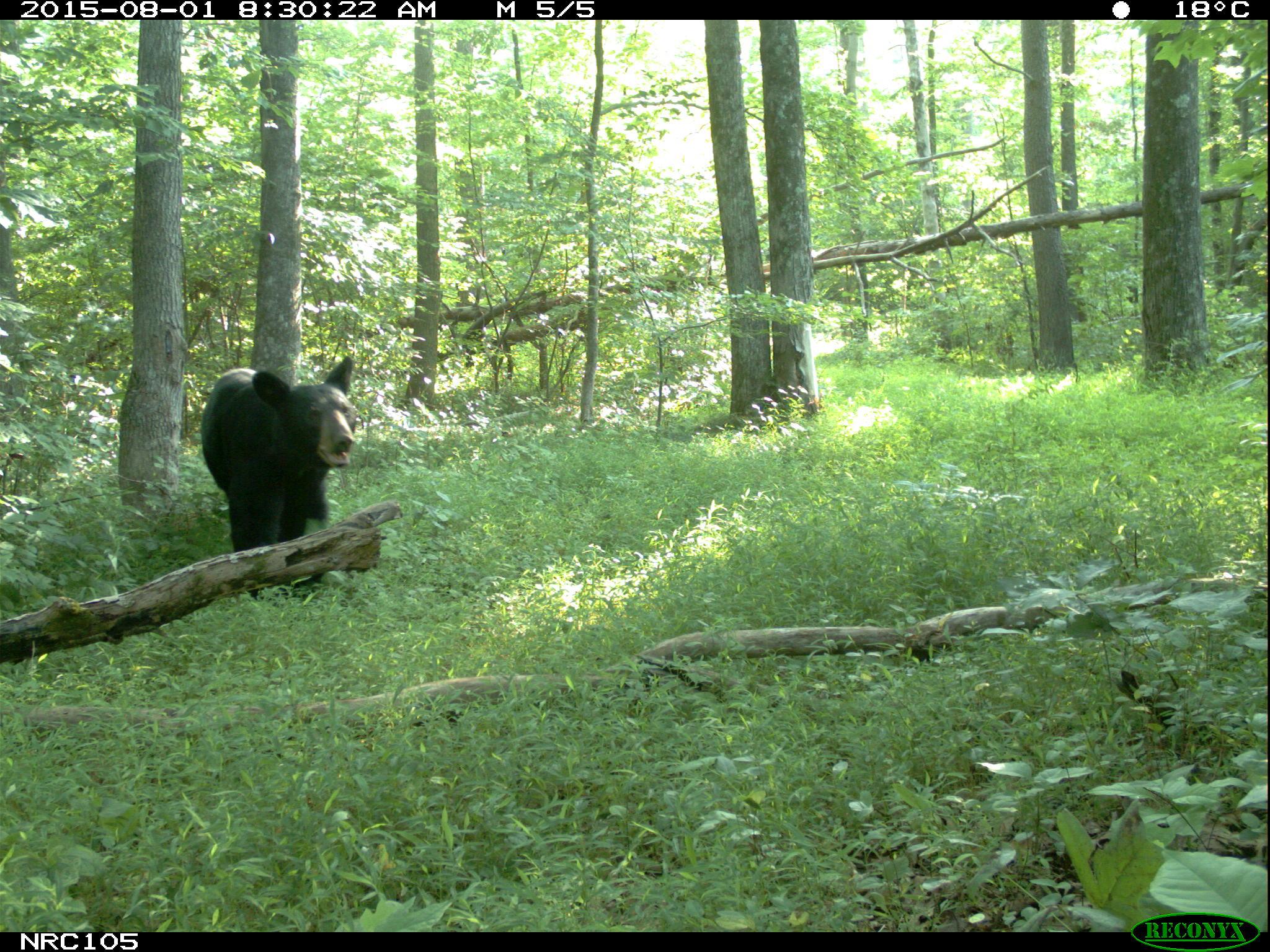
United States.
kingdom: Animalia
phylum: Chordata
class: Mammalia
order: Carnivora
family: Ursidae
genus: Ursus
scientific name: Ursus americanus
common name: american black bear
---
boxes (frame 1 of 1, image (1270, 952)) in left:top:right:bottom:
American Black Bear: 189:353:370:549